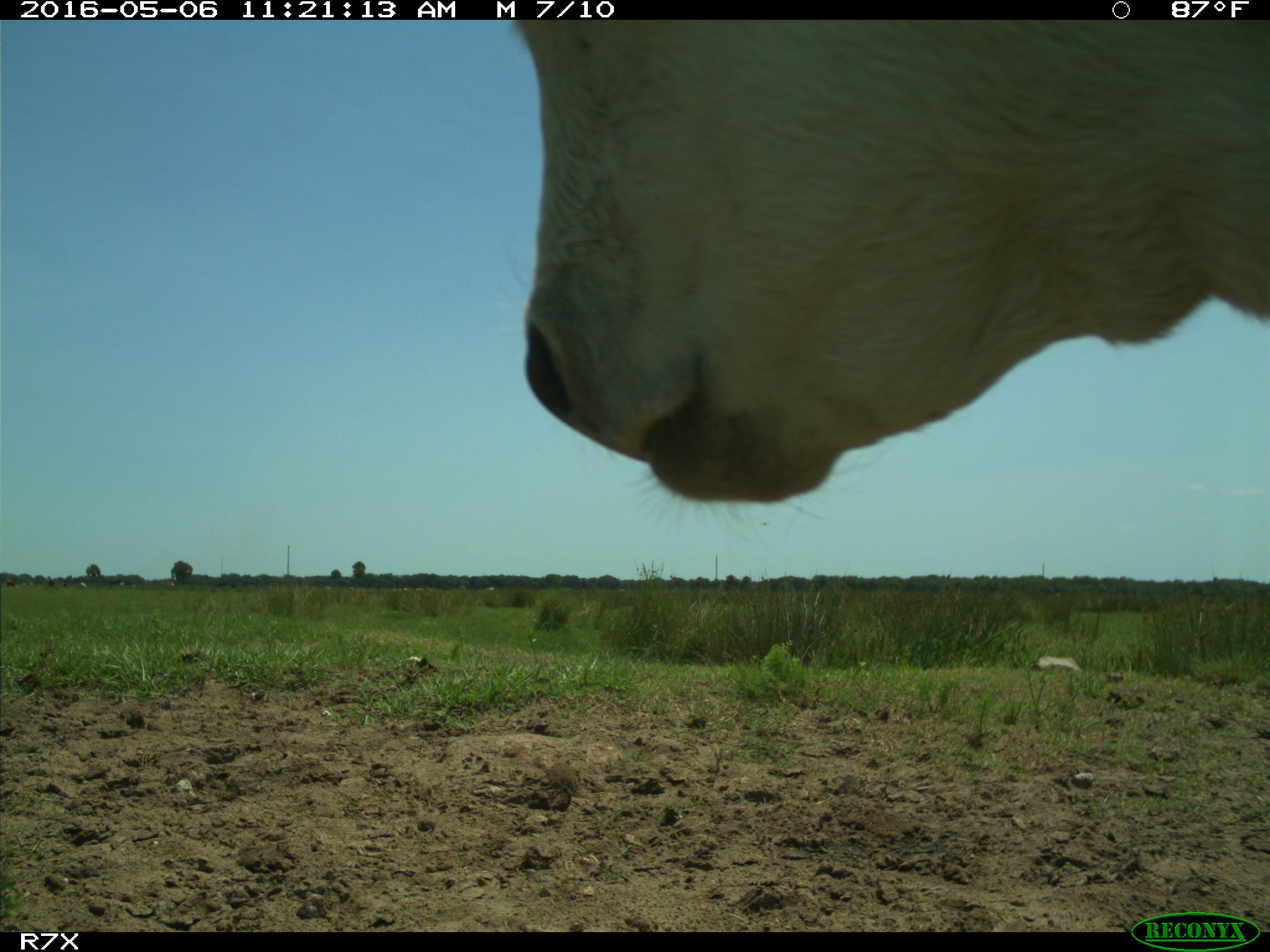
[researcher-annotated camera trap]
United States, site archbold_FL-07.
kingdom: Animalia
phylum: Chordata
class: Mammalia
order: Artiodactyla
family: Bovidae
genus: Bos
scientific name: Bos taurus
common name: domestic cow